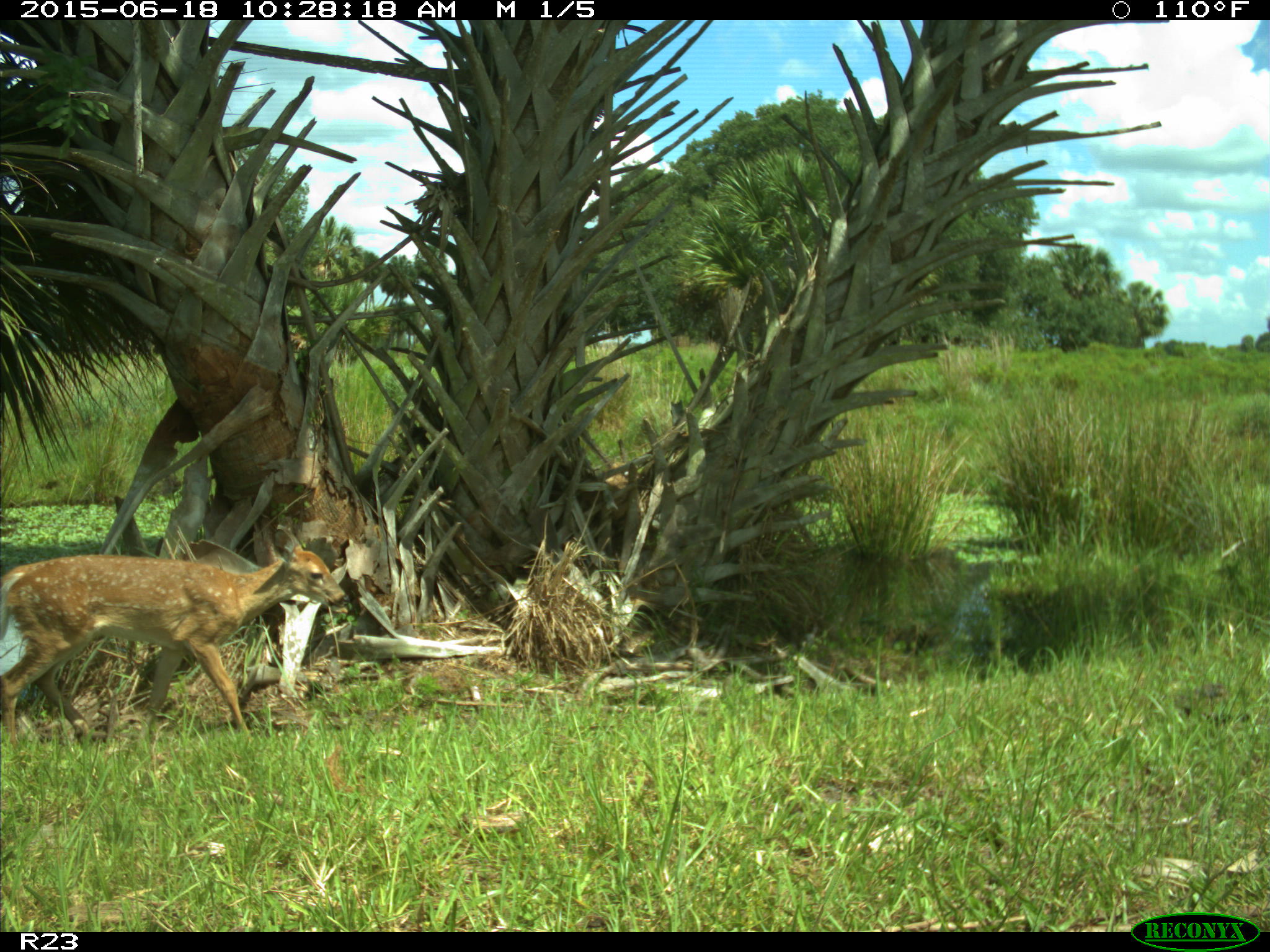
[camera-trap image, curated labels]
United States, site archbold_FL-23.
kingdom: Animalia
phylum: Chordata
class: Mammalia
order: Artiodactyla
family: Bovidae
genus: Bos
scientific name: Bos taurus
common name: domestic cow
Bos taurus (domestic cow).